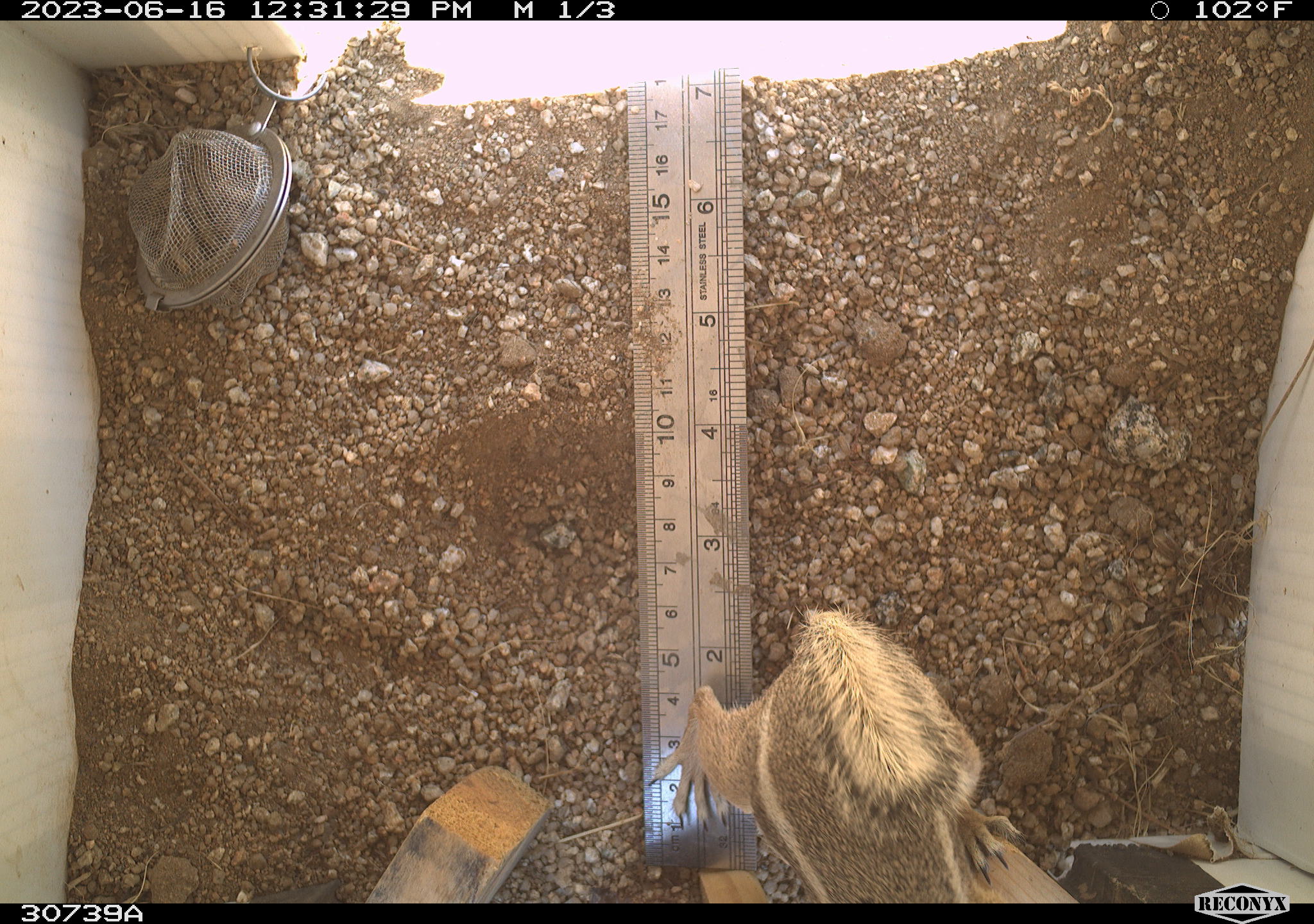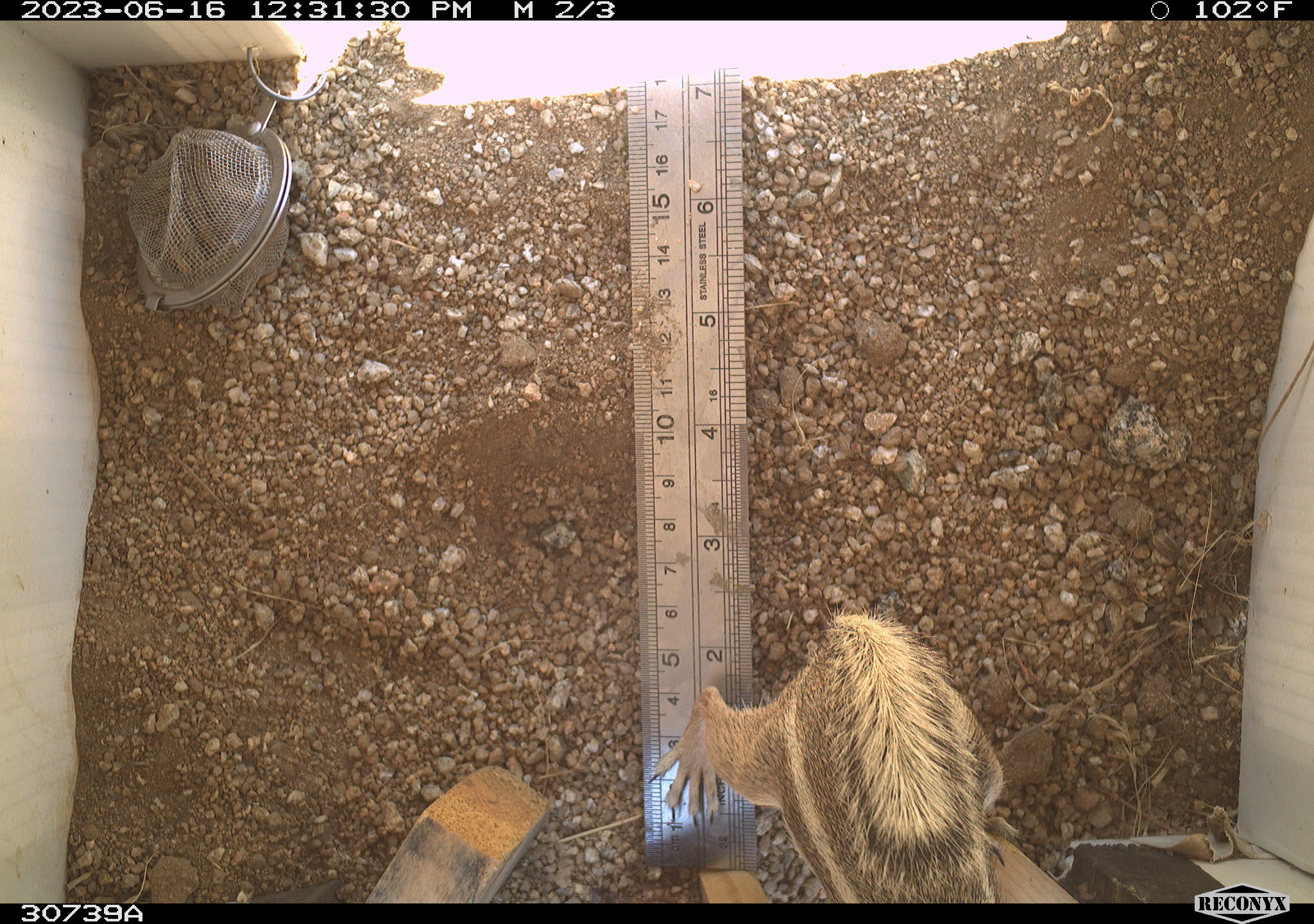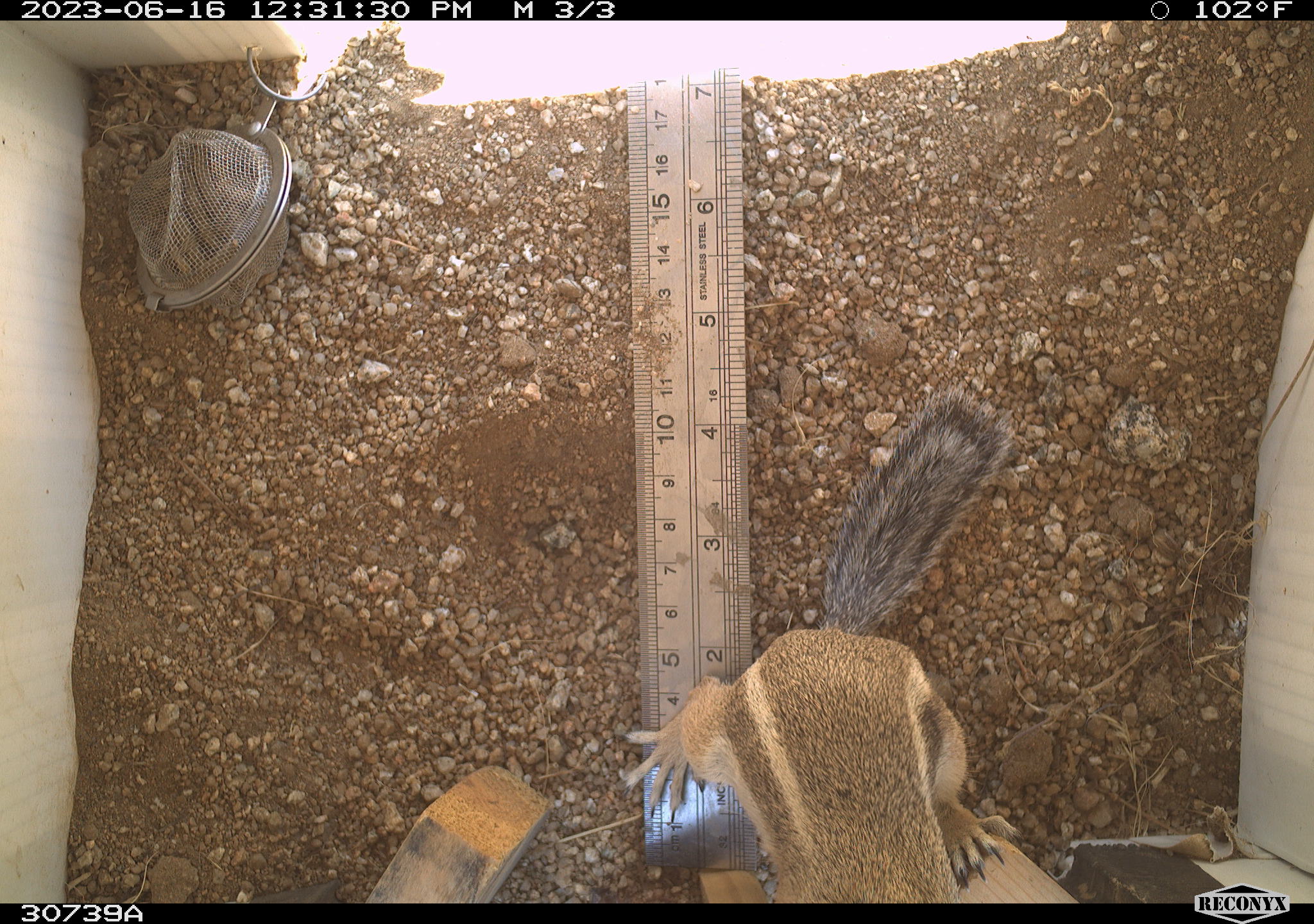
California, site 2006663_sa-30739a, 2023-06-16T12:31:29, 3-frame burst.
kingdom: Animalia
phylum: Chordata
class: Mammalia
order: Rodentia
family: Sciuridae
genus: Ammospermophilus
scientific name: Ammospermophilus leucurus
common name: white-tailed antelope squirrel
White-tailed antelope squirrel (Ammospermophilus leucurus).